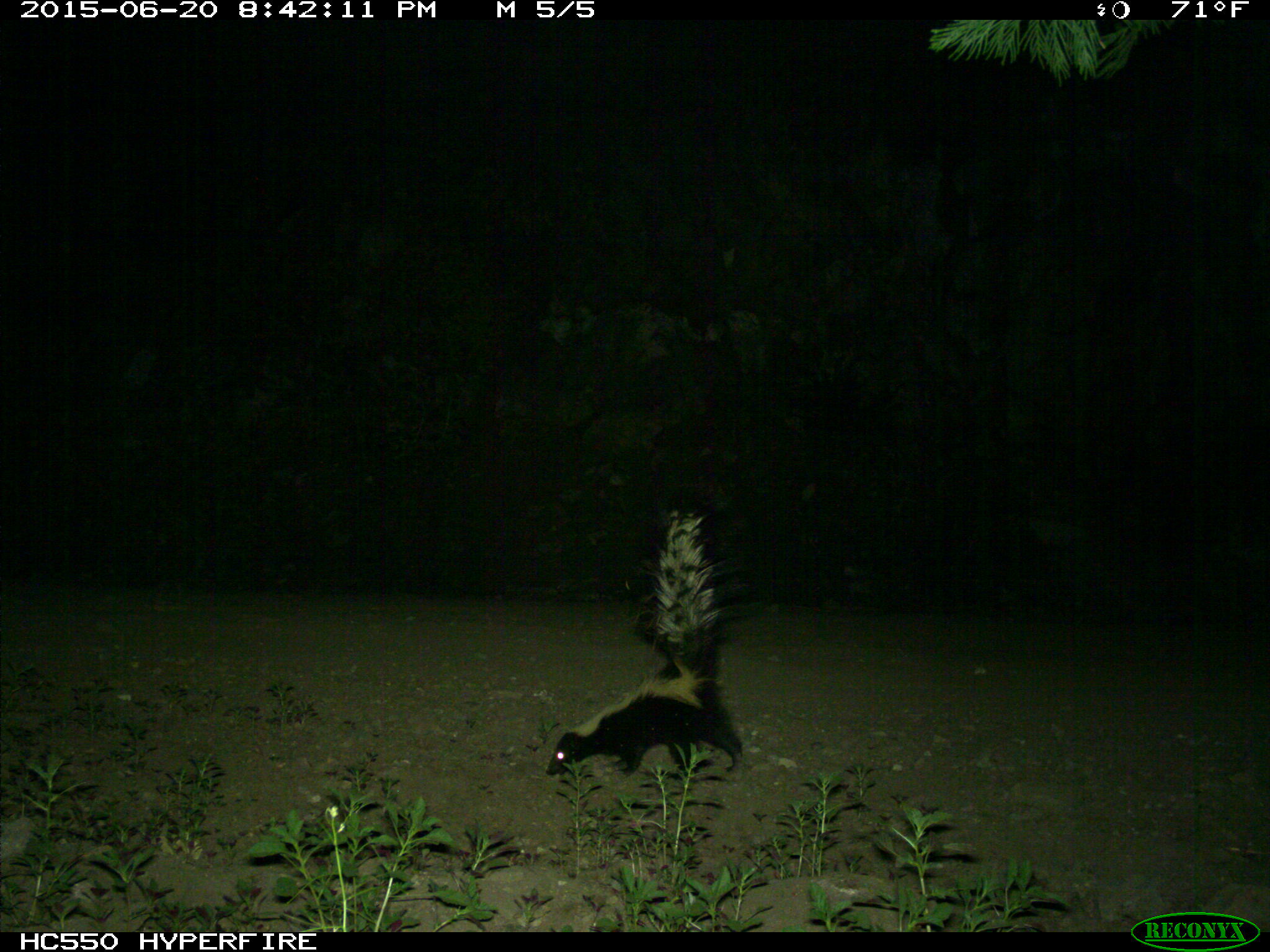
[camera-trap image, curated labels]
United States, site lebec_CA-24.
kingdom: Animalia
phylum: Chordata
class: Mammalia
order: Carnivora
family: Mephitidae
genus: Mephitis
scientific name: Mephitis mephitis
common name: striped skunk